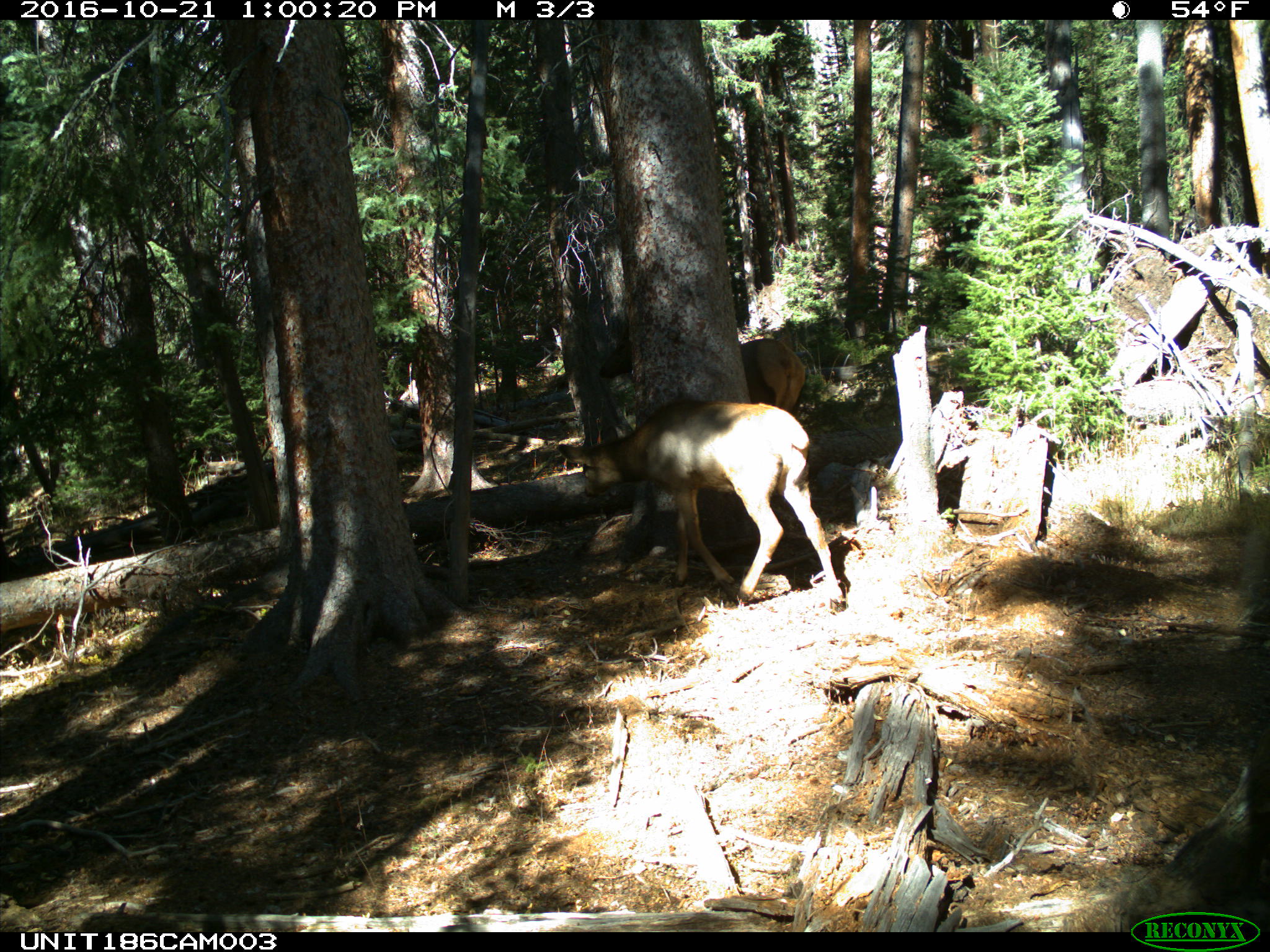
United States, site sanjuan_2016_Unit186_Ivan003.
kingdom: Animalia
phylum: Chordata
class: Mammalia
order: Artiodactyla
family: Cervidae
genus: Cervus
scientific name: Cervus elaphus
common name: red deer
Cervus elaphus (red deer).